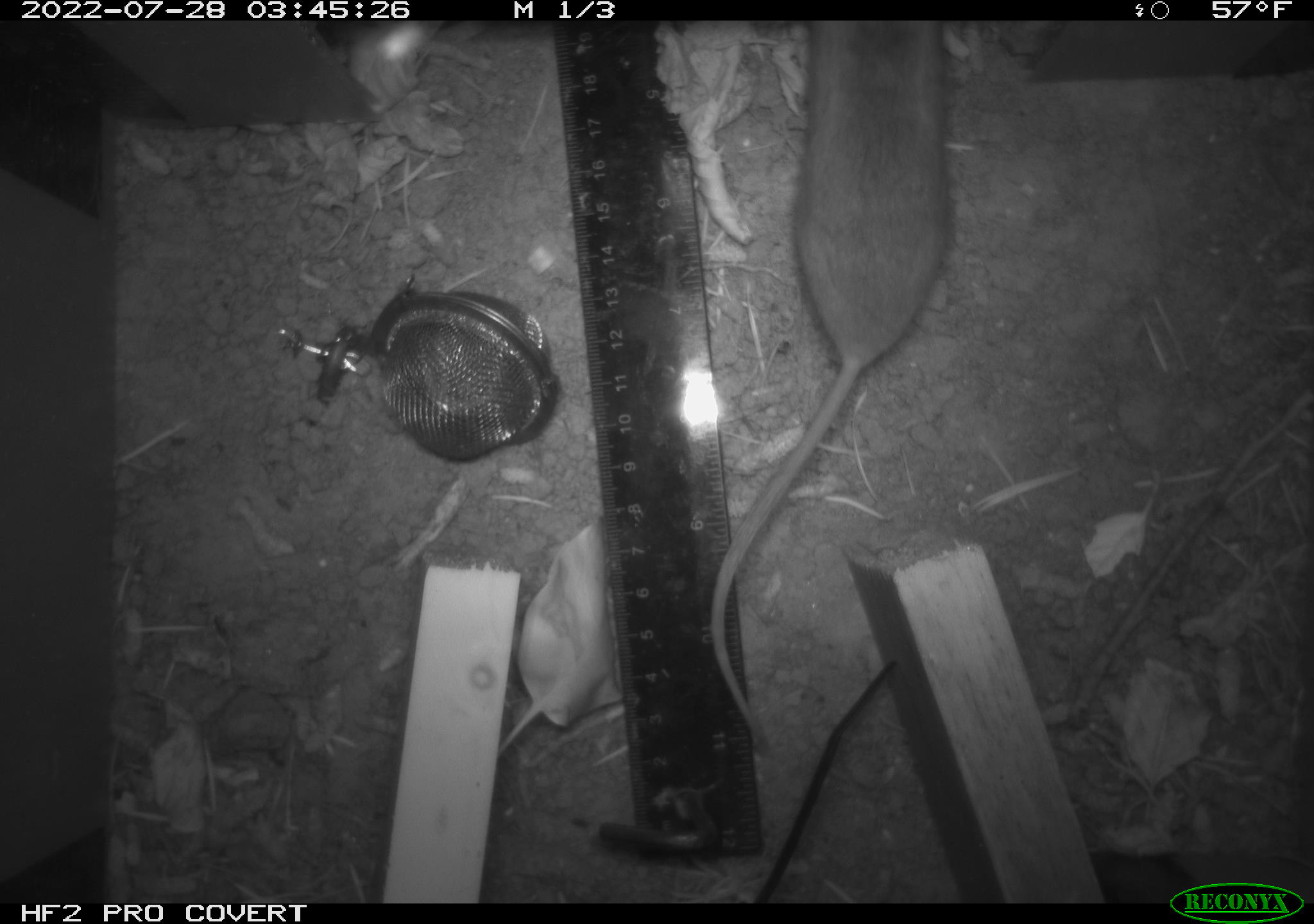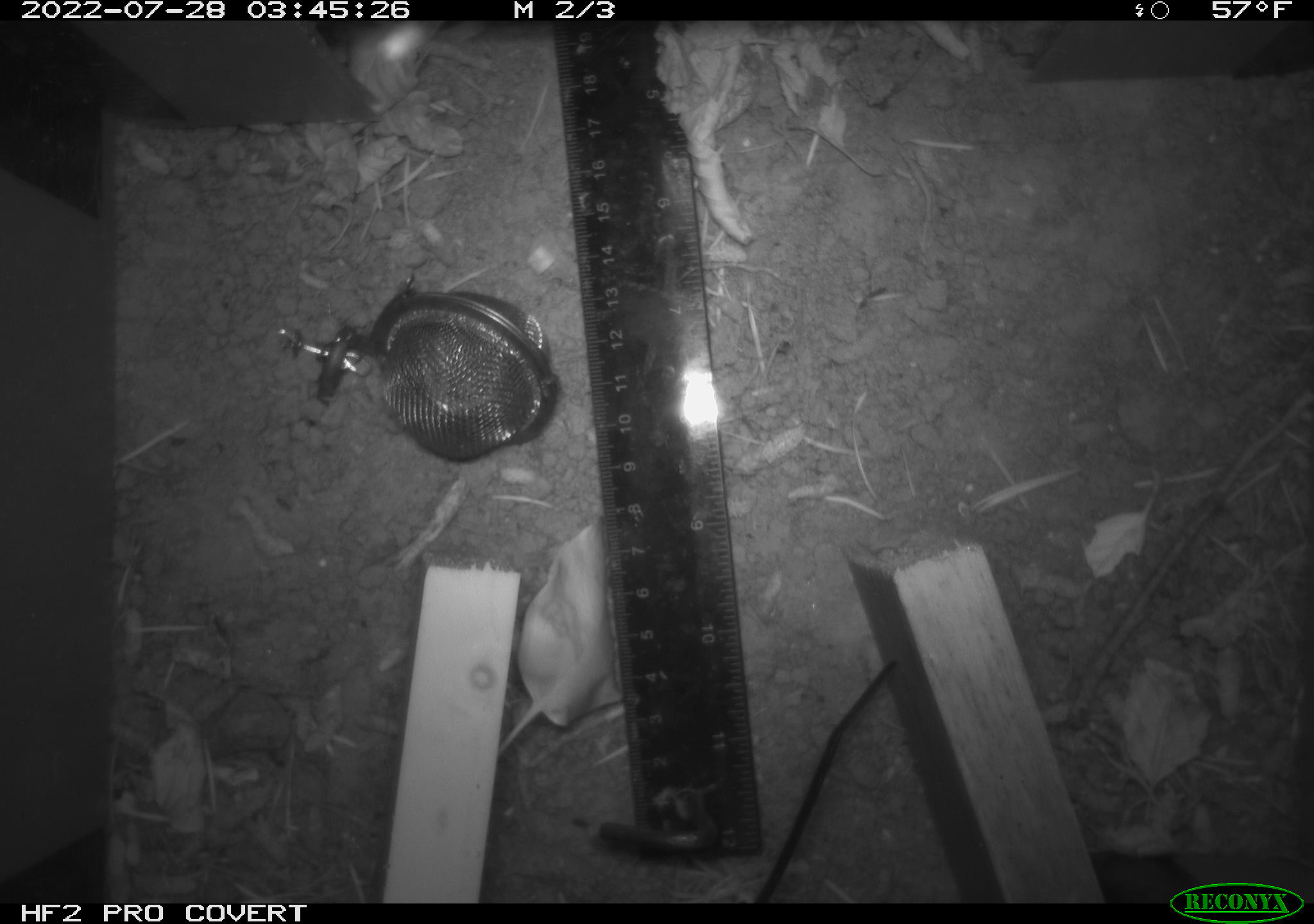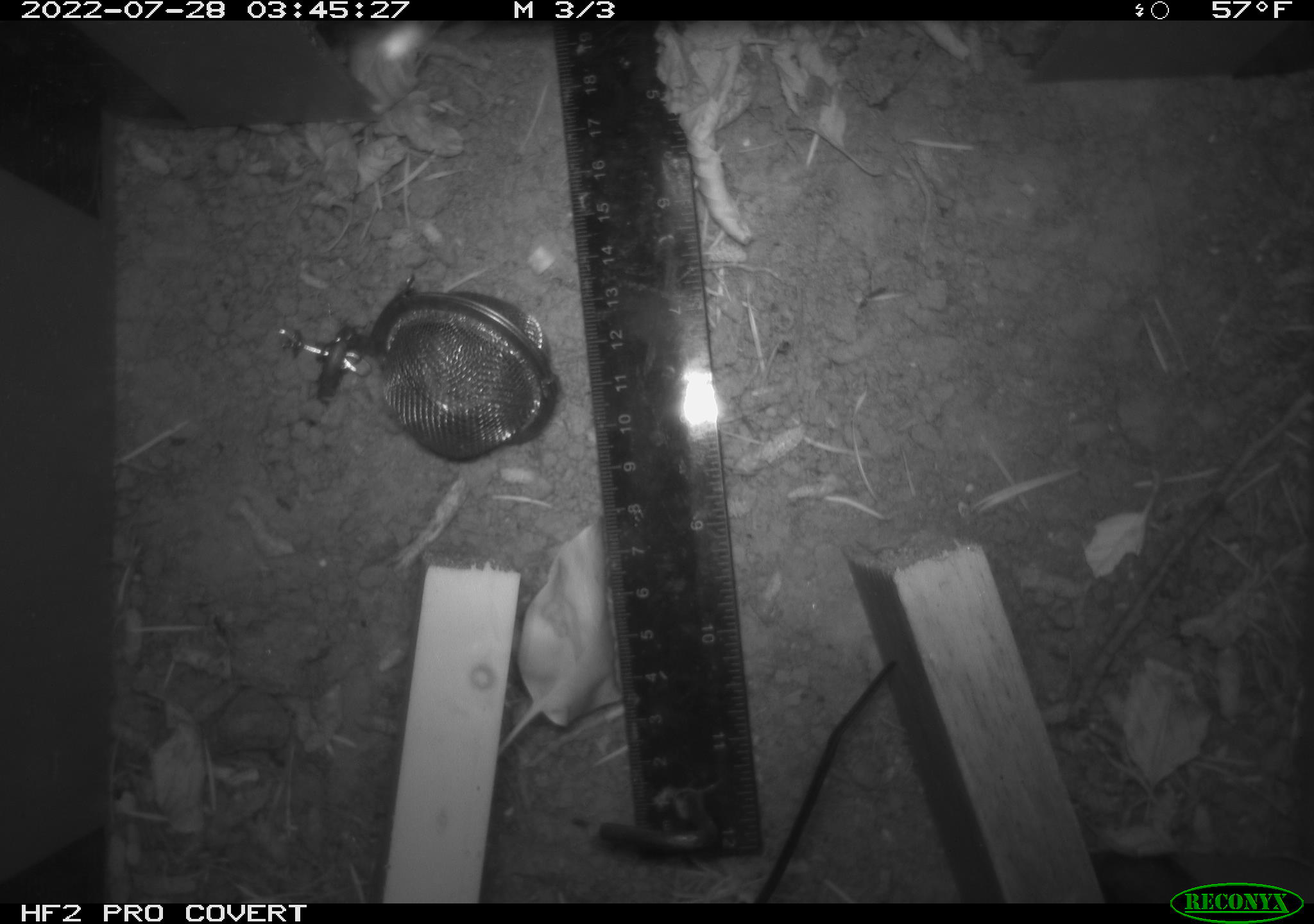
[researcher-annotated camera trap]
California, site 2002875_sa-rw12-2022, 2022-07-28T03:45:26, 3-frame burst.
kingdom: Animalia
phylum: Chordata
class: Mammalia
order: Rodentia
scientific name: Rodentia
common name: rodent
Rodent (Rodentia).